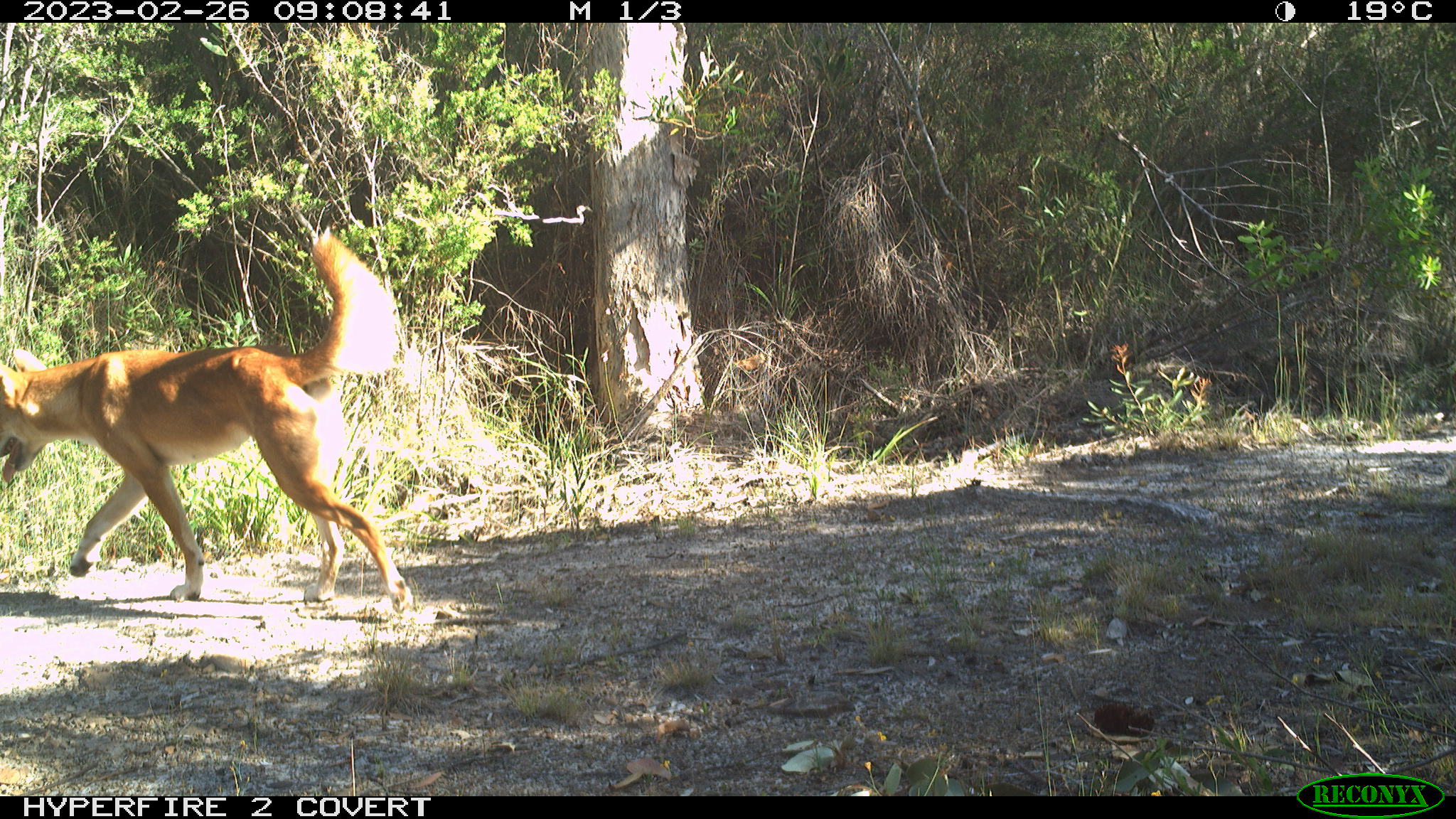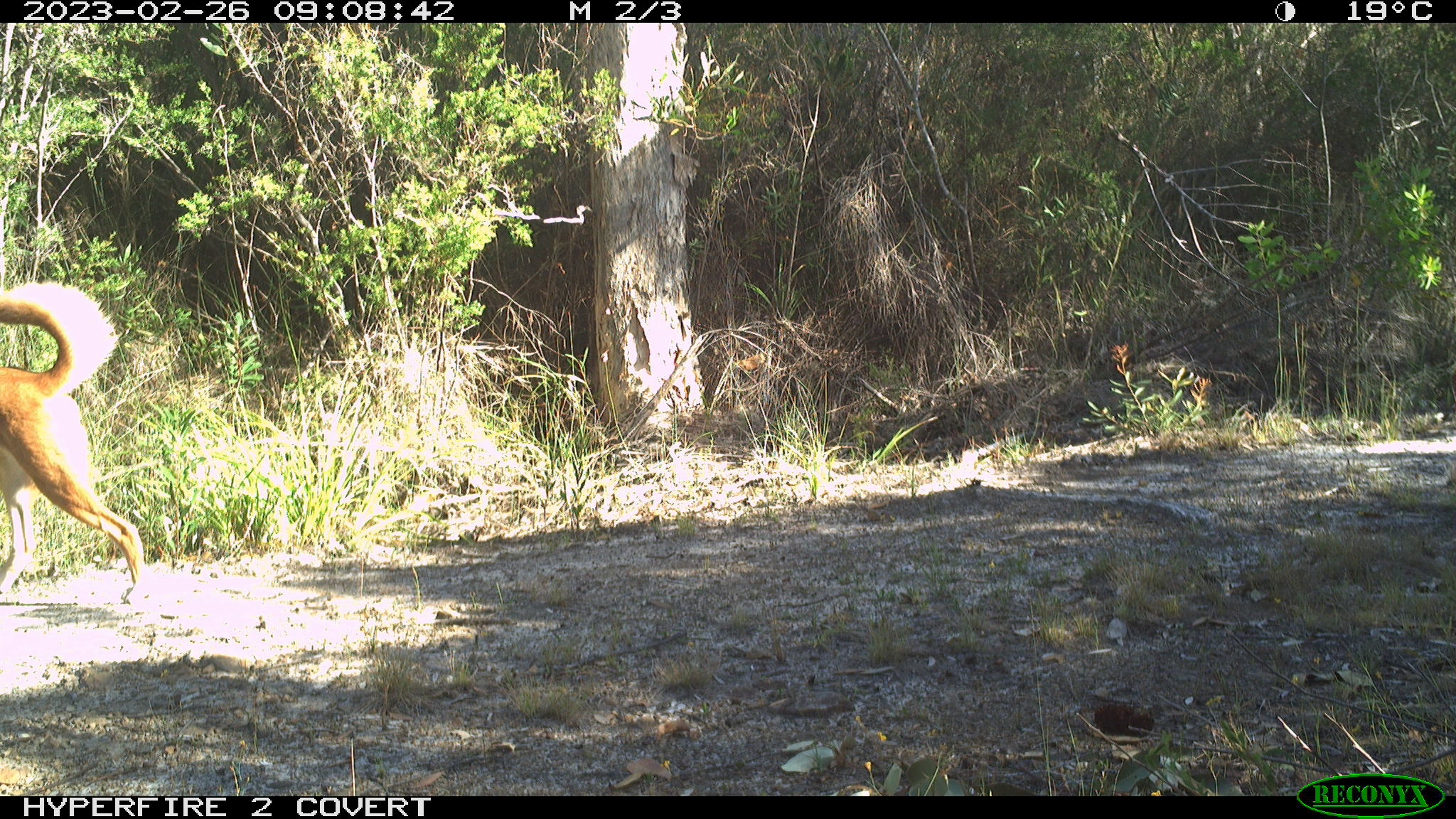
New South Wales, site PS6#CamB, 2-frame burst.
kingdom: Animalia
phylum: Chordata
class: Mammalia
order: Carnivora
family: Canidae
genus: Canis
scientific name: Canis familiaris dingo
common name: dingo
Dingo (Canis familiaris dingo).